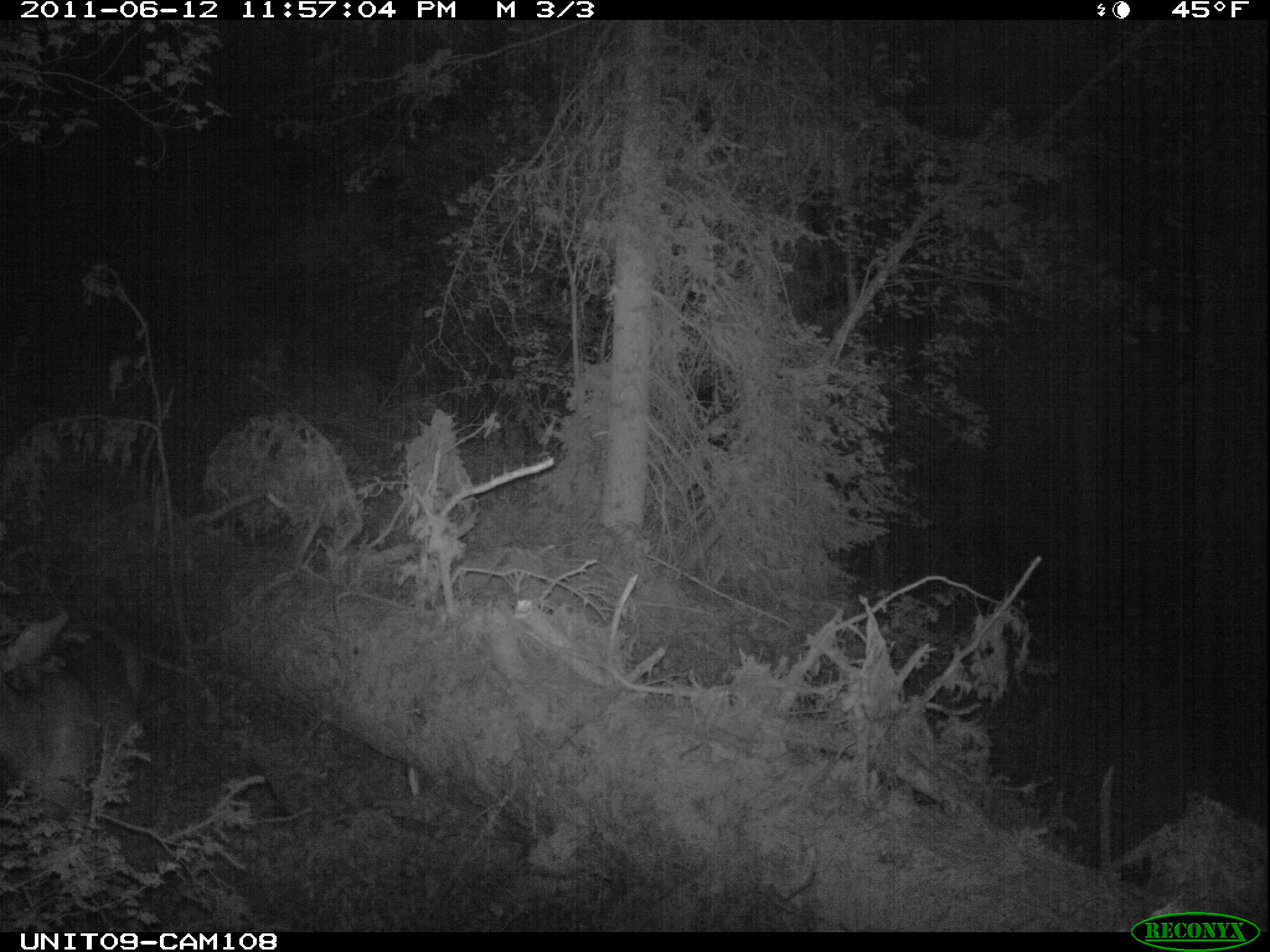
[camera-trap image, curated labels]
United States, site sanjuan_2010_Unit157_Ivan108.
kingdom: Animalia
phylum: Chordata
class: Mammalia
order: Artiodactyla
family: Cervidae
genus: Odocoileus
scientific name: Odocoileus hemionus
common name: mule deer